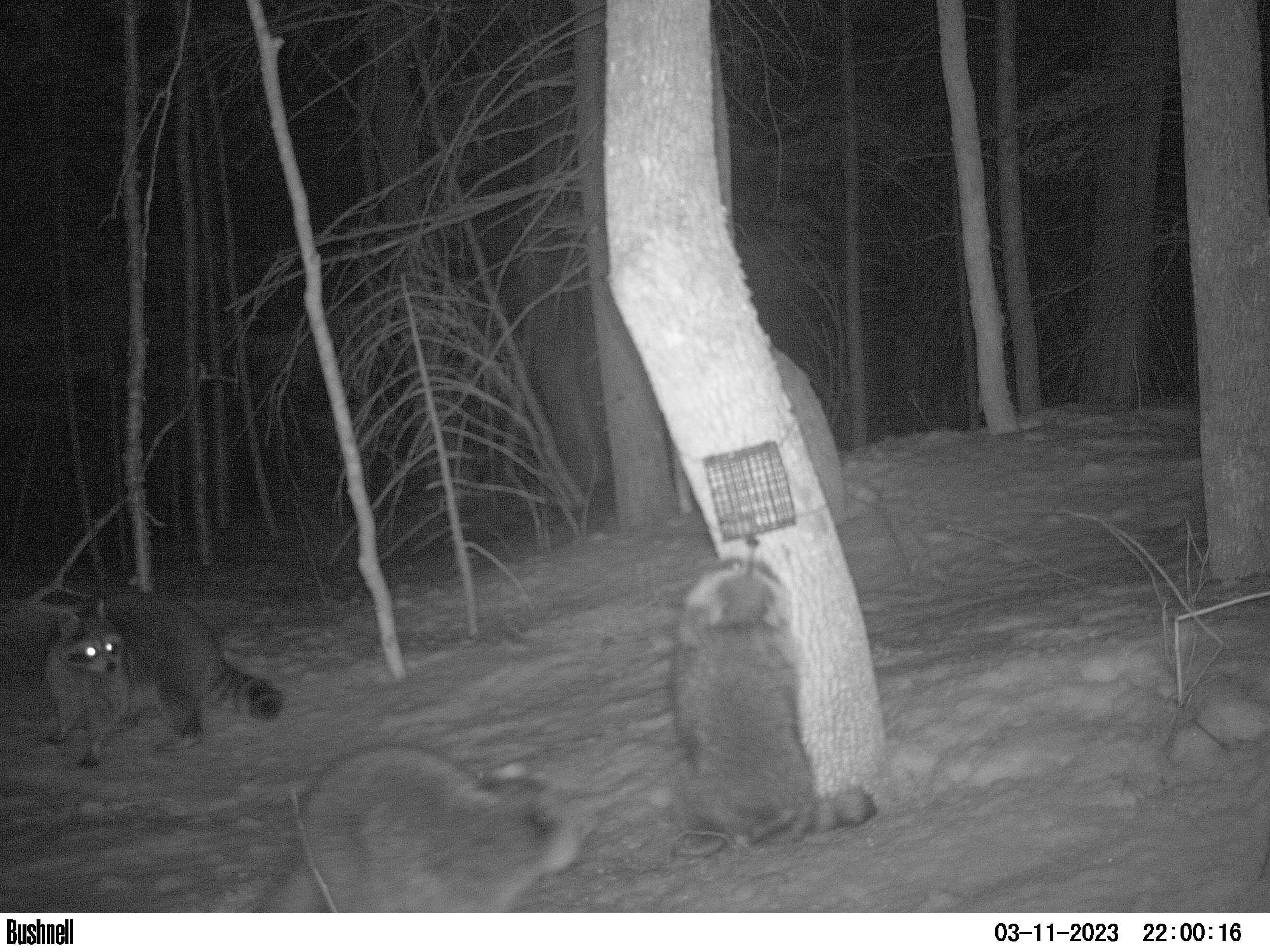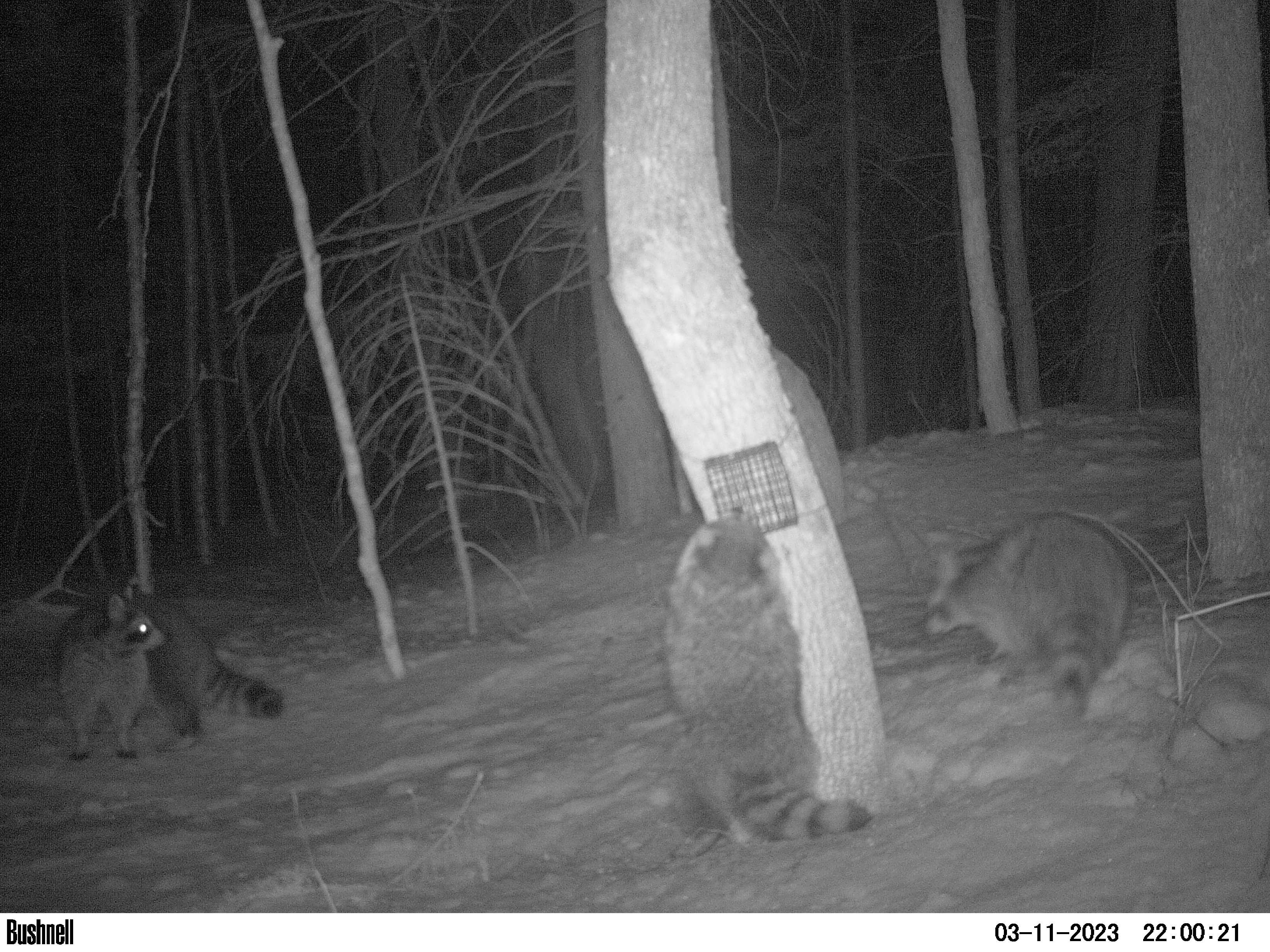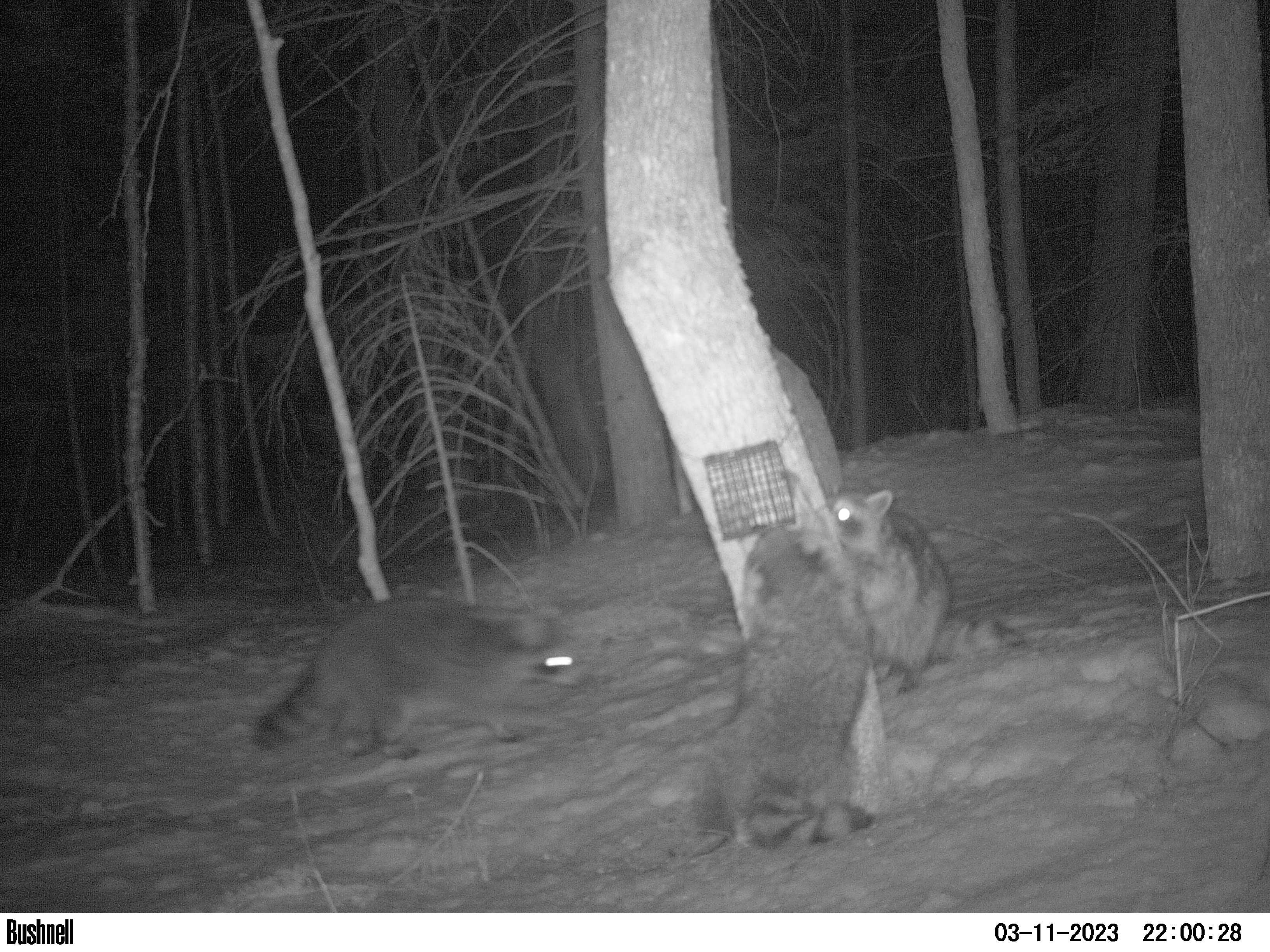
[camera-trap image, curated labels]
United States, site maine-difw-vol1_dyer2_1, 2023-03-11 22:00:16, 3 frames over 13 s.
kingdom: Animalia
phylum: Chordata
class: Mammalia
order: Carnivora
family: Procyonidae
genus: Procyon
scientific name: Procyon lotor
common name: raccoon